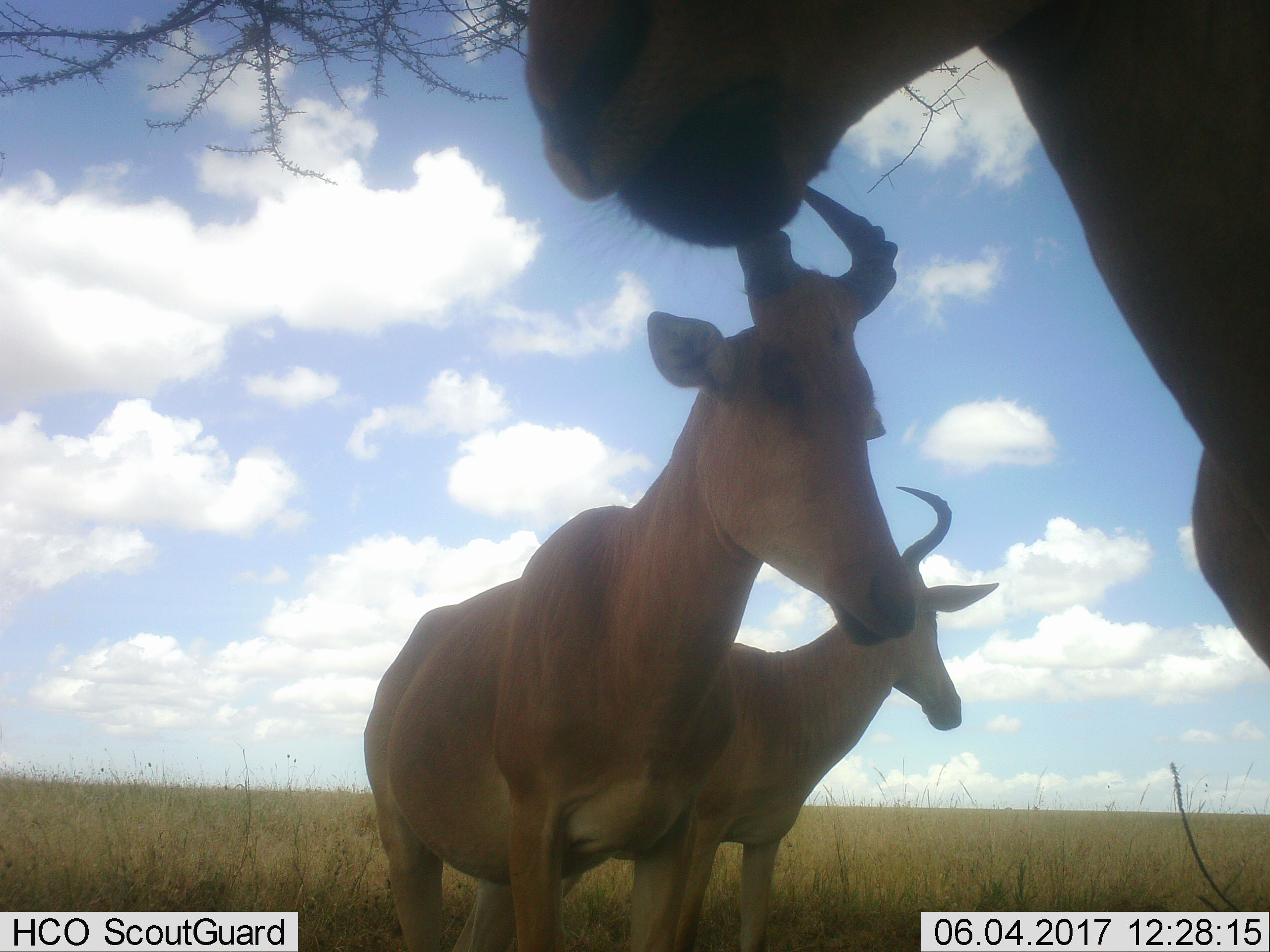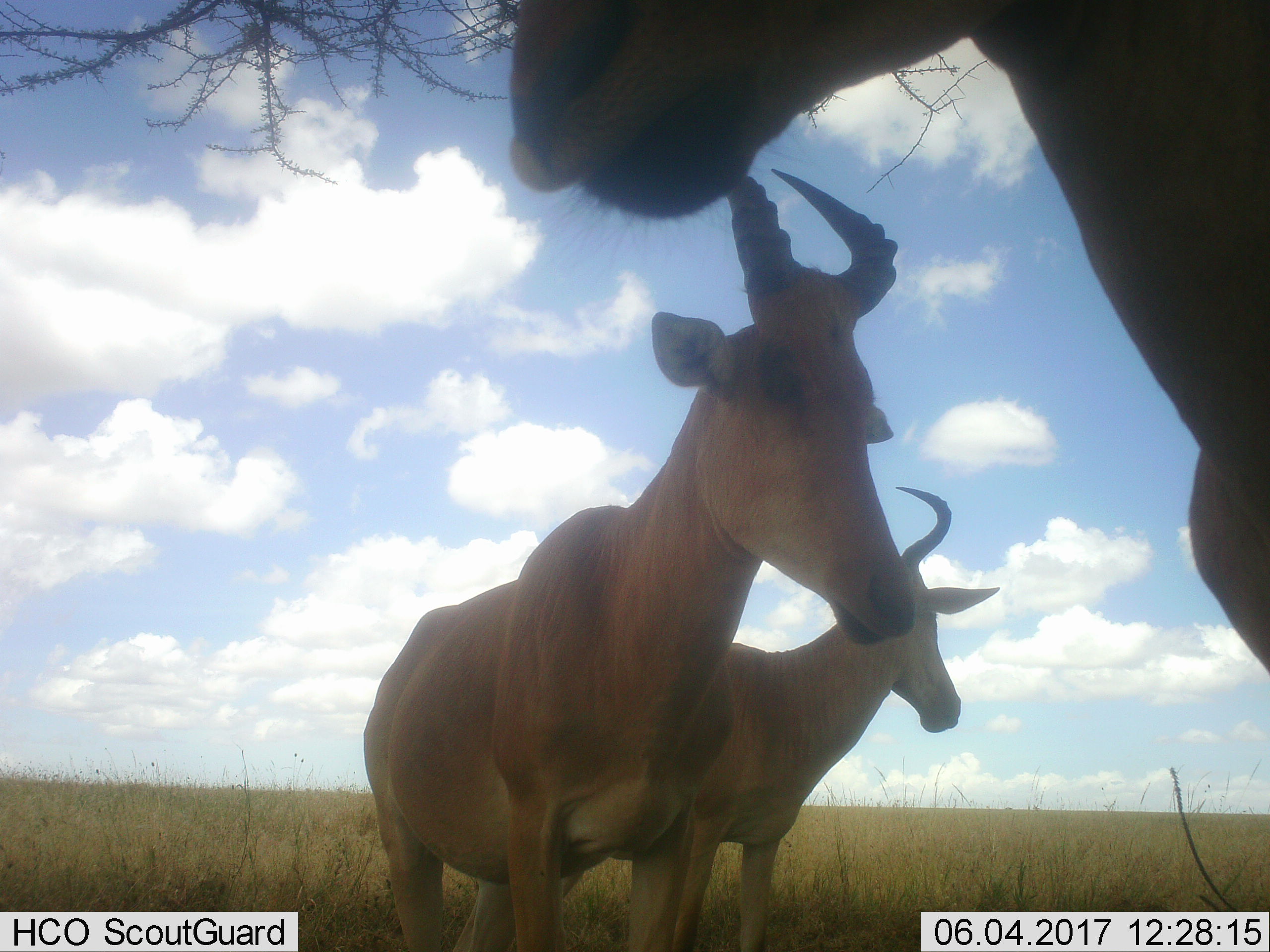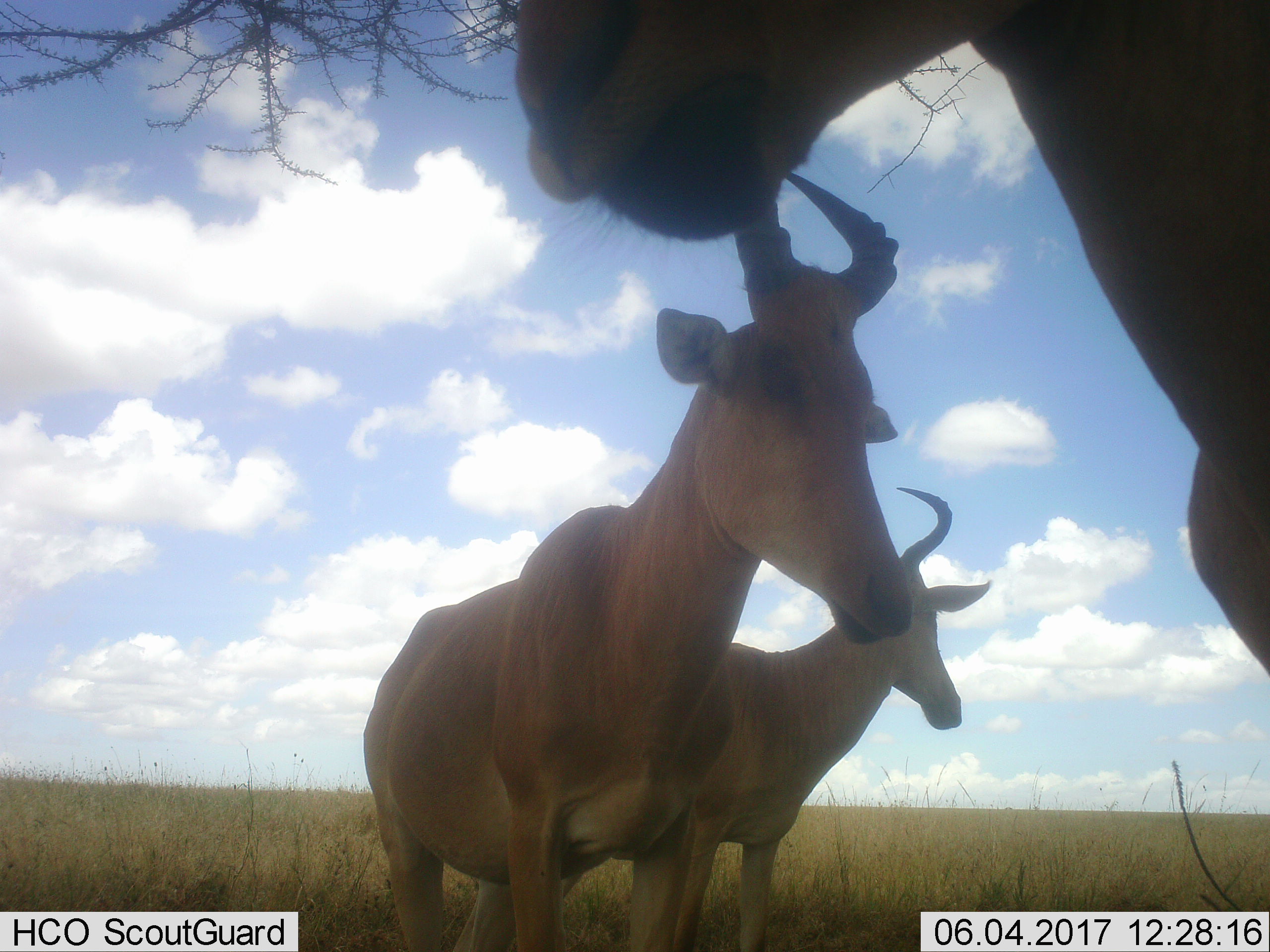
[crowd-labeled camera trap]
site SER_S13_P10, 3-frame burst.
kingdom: Animalia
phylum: Chordata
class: Mammalia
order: Artiodactyla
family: Bovidae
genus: Alcelaphus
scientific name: Alcelaphus buselaphus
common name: hartebeest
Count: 3.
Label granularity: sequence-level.